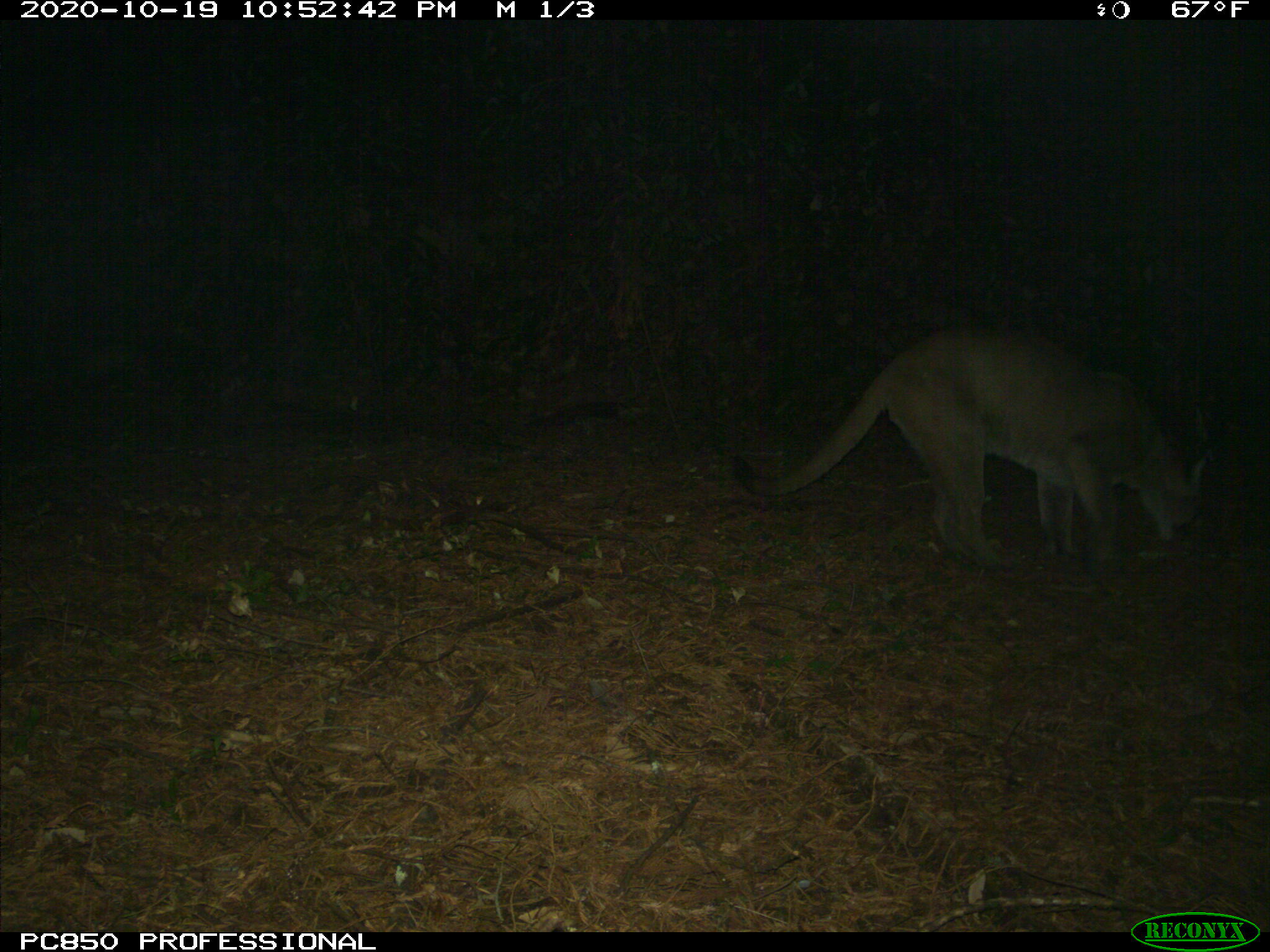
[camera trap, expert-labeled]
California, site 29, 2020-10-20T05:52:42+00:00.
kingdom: Animalia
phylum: Chordata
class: Mammalia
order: Carnivora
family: Felidae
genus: Puma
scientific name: Puma concolor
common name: puma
Puma (Puma concolor).